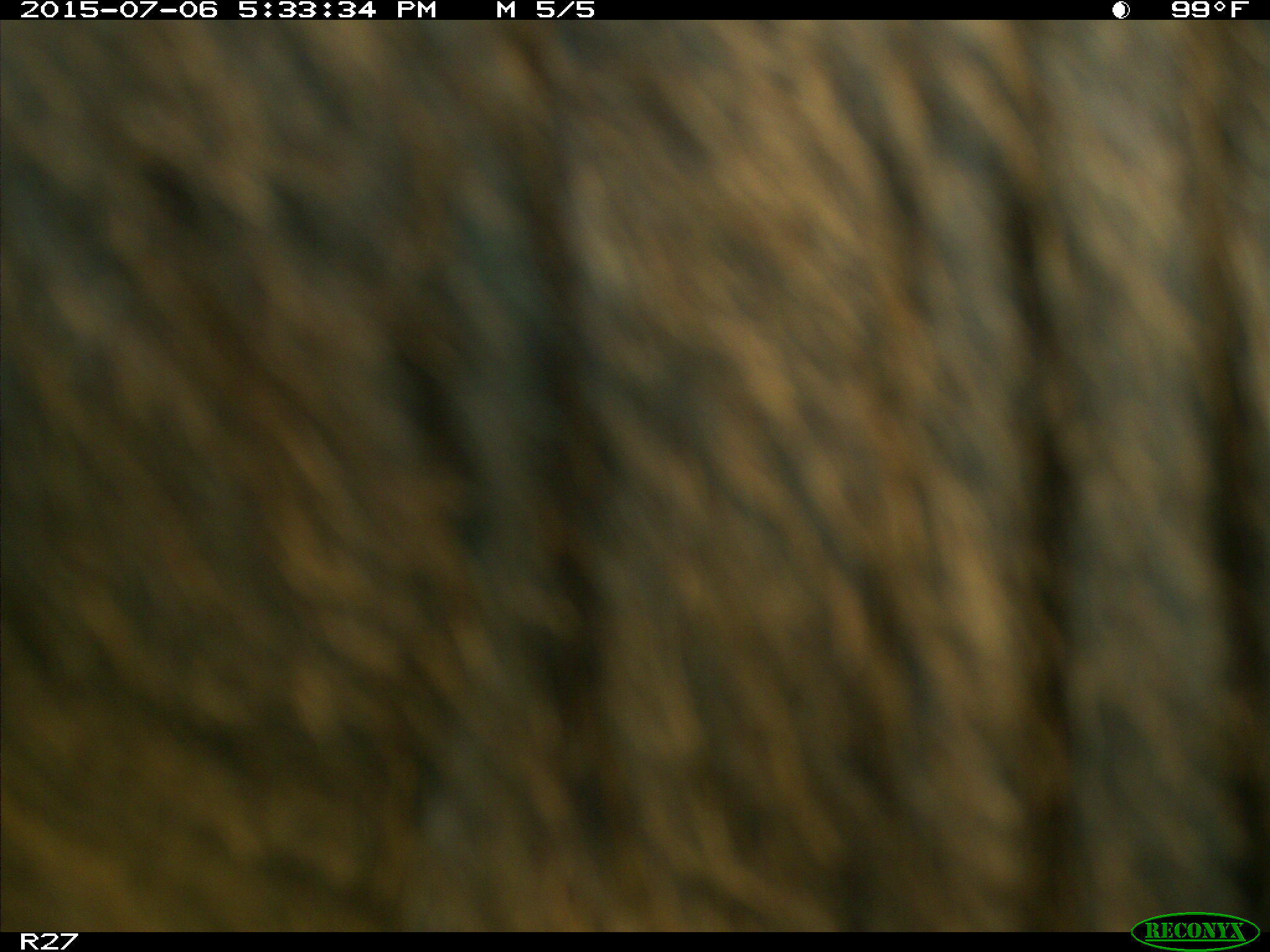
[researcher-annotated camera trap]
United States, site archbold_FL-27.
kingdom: Animalia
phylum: Chordata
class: Mammalia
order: Artiodactyla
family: Bovidae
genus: Bos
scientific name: Bos taurus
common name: domestic cow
Bos taurus (domestic cow).